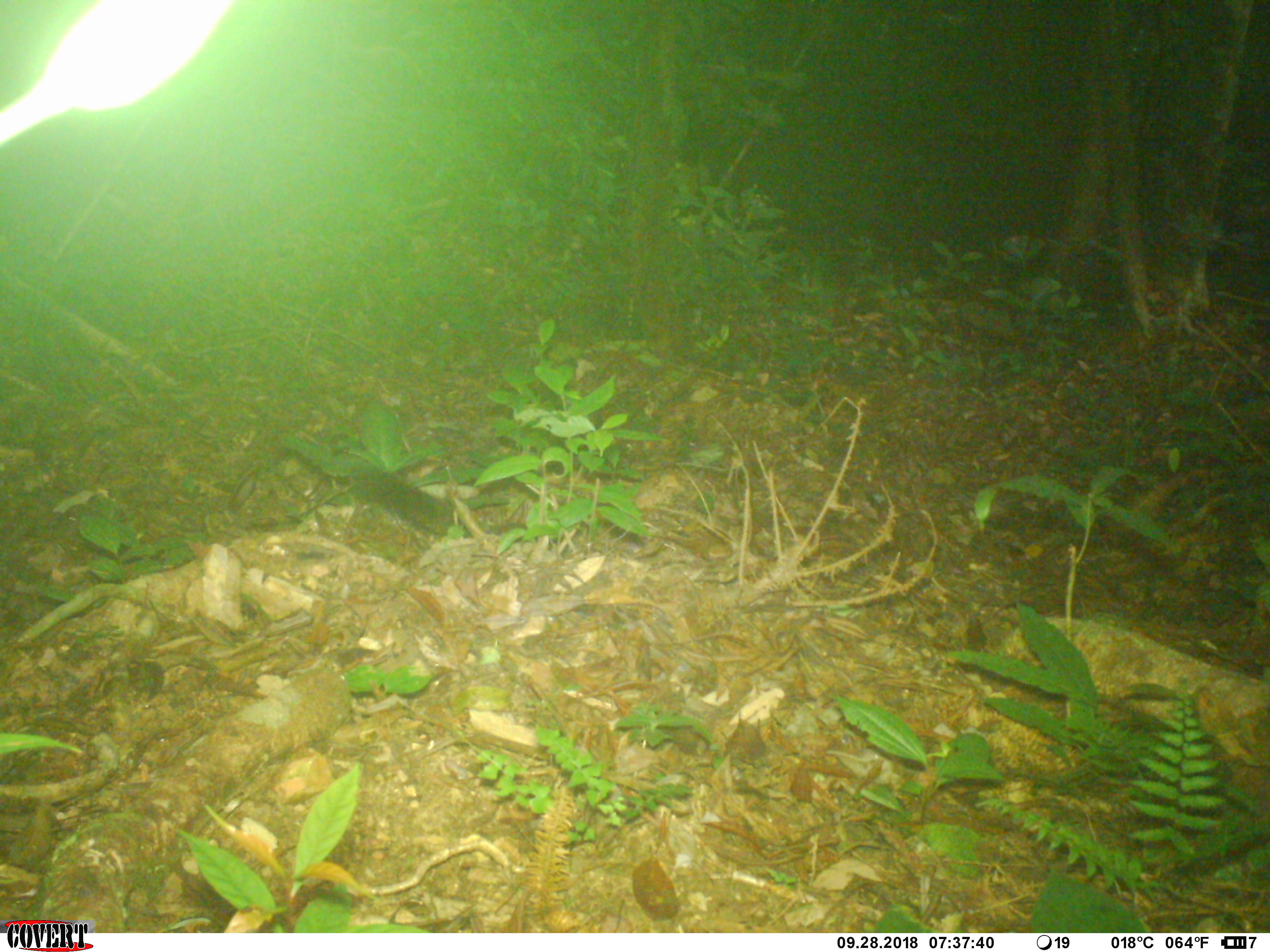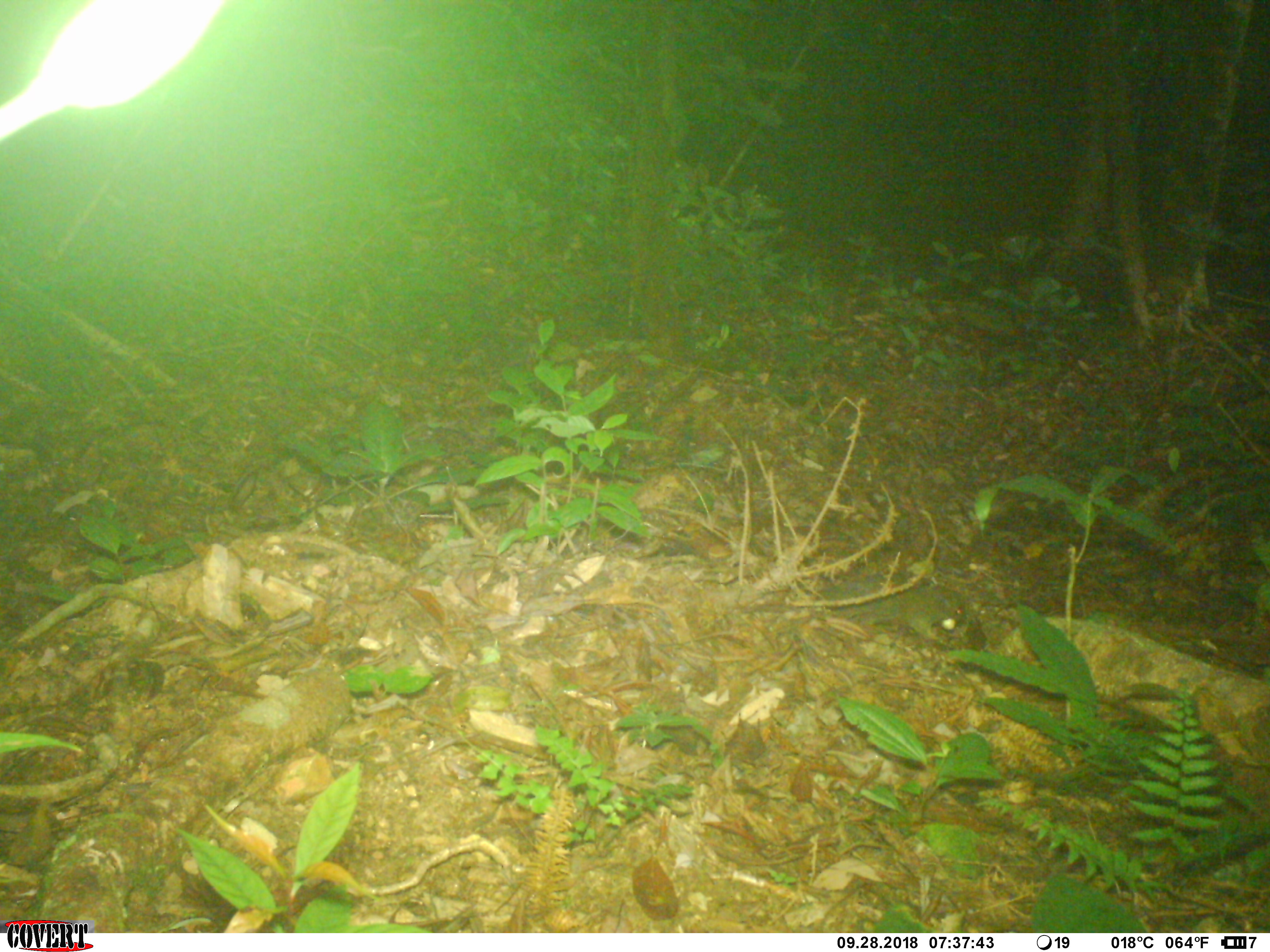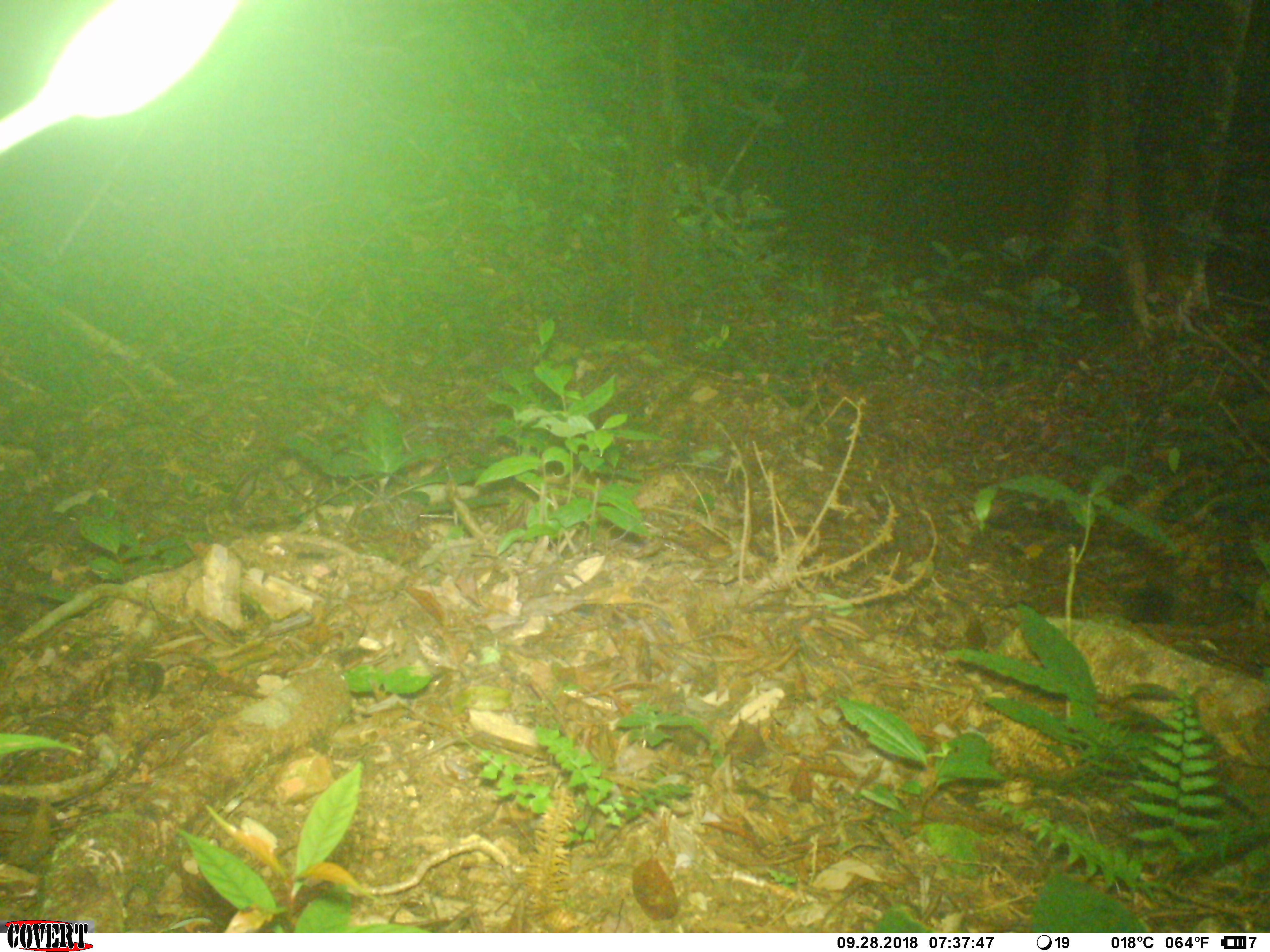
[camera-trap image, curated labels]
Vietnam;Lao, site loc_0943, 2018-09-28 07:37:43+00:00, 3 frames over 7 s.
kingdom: Animalia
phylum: Chordata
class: Mammalia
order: Rodentia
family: Sciuridae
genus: Sciurus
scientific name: Sciurus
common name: squirrel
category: unidentified squirrel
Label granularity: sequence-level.